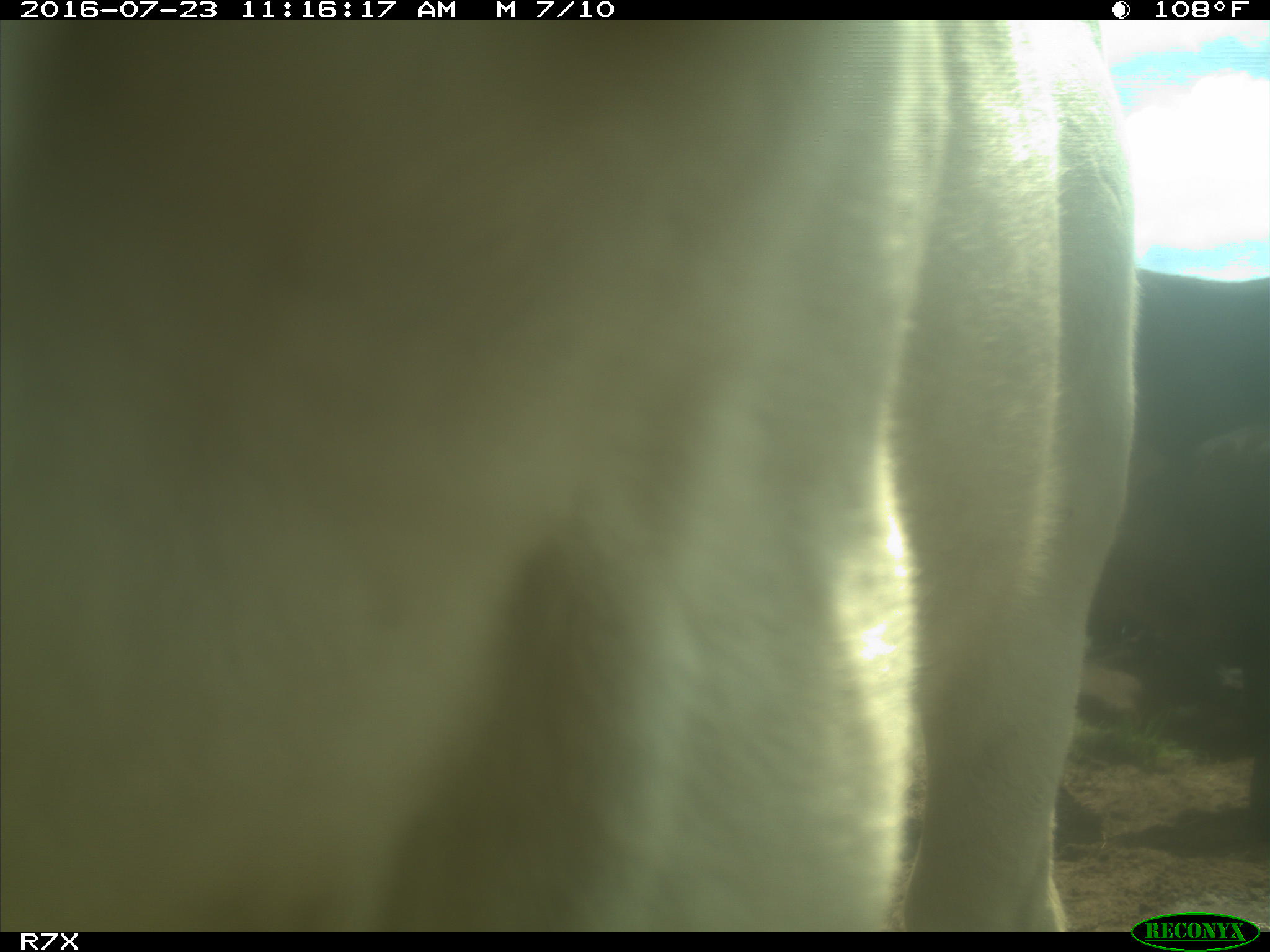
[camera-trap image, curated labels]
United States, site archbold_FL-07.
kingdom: Animalia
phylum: Chordata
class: Mammalia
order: Artiodactyla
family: Bovidae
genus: Bos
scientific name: Bos taurus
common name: domestic cow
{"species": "Bos taurus (domestic cow)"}